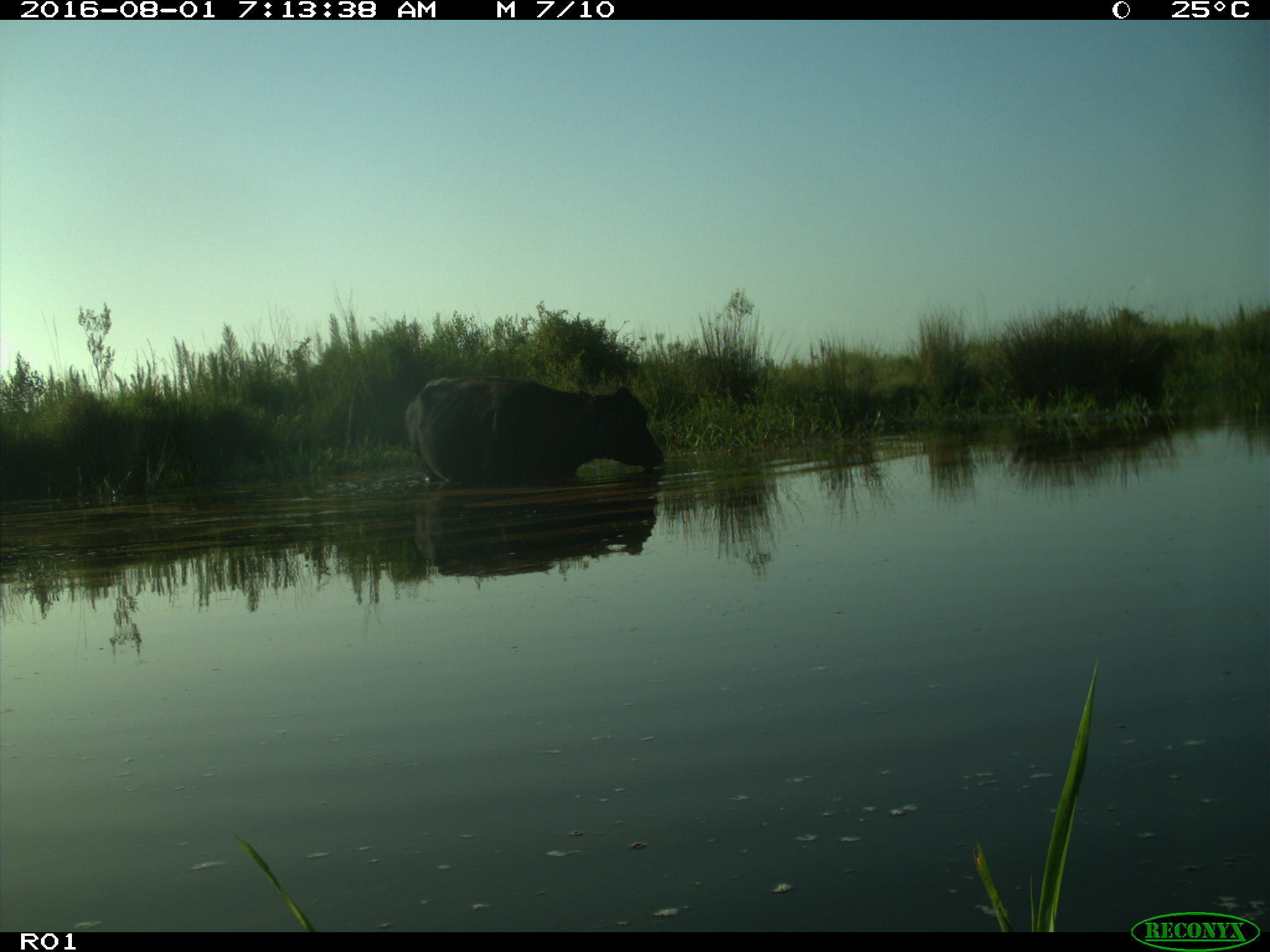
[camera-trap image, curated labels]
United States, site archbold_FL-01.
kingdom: Animalia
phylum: Chordata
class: Mammalia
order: Artiodactyla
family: Bovidae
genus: Bos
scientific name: Bos taurus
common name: domestic cow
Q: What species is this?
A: Bos taurus (domestic cow).